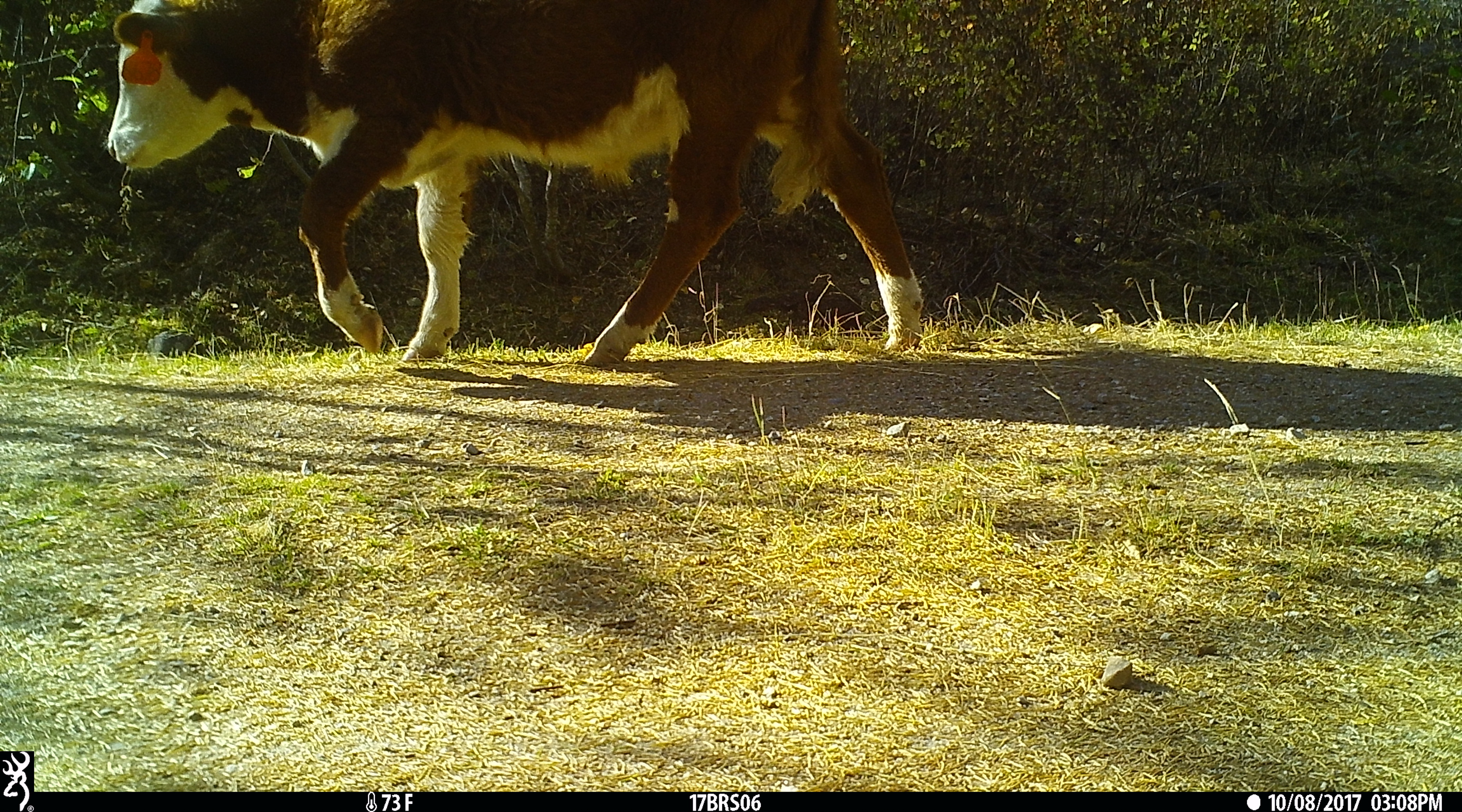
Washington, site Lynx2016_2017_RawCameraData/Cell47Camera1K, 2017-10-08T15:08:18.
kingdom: Animalia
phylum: Chordata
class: Mammalia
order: Artiodactyla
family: Bovidae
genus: Bos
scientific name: Bos taurus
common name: domestic cattle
Domestic cattle (Bos taurus). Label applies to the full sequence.